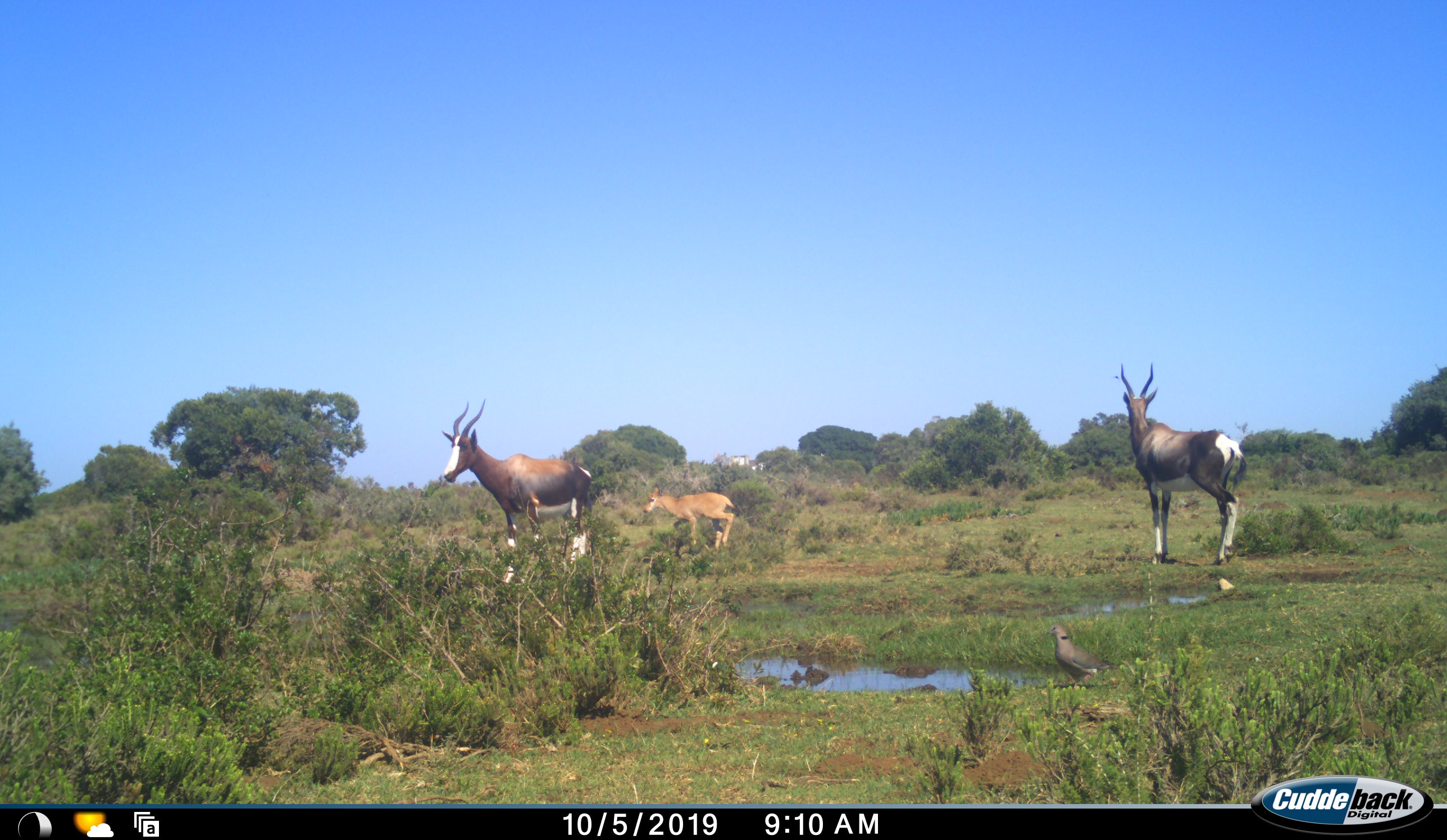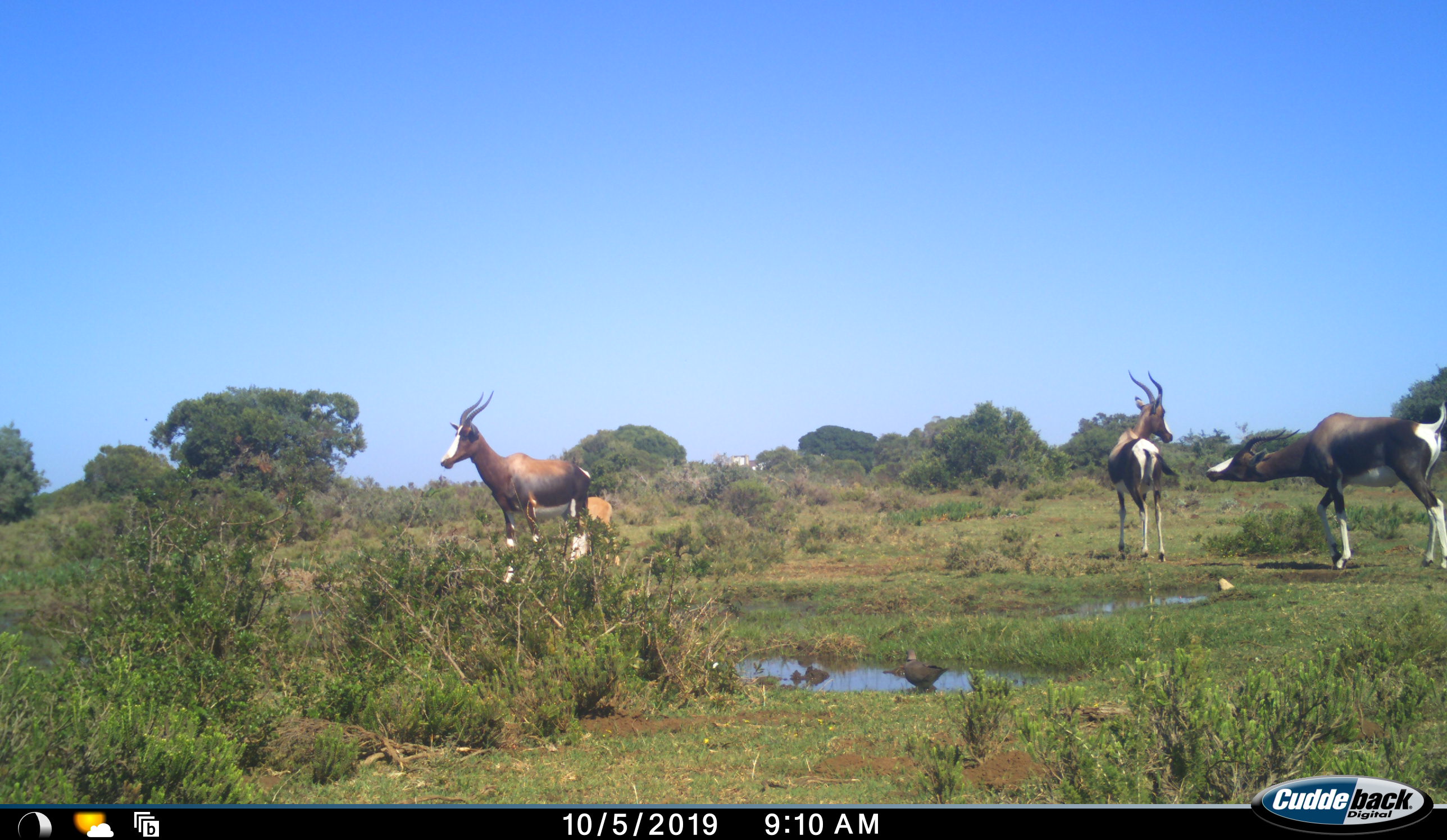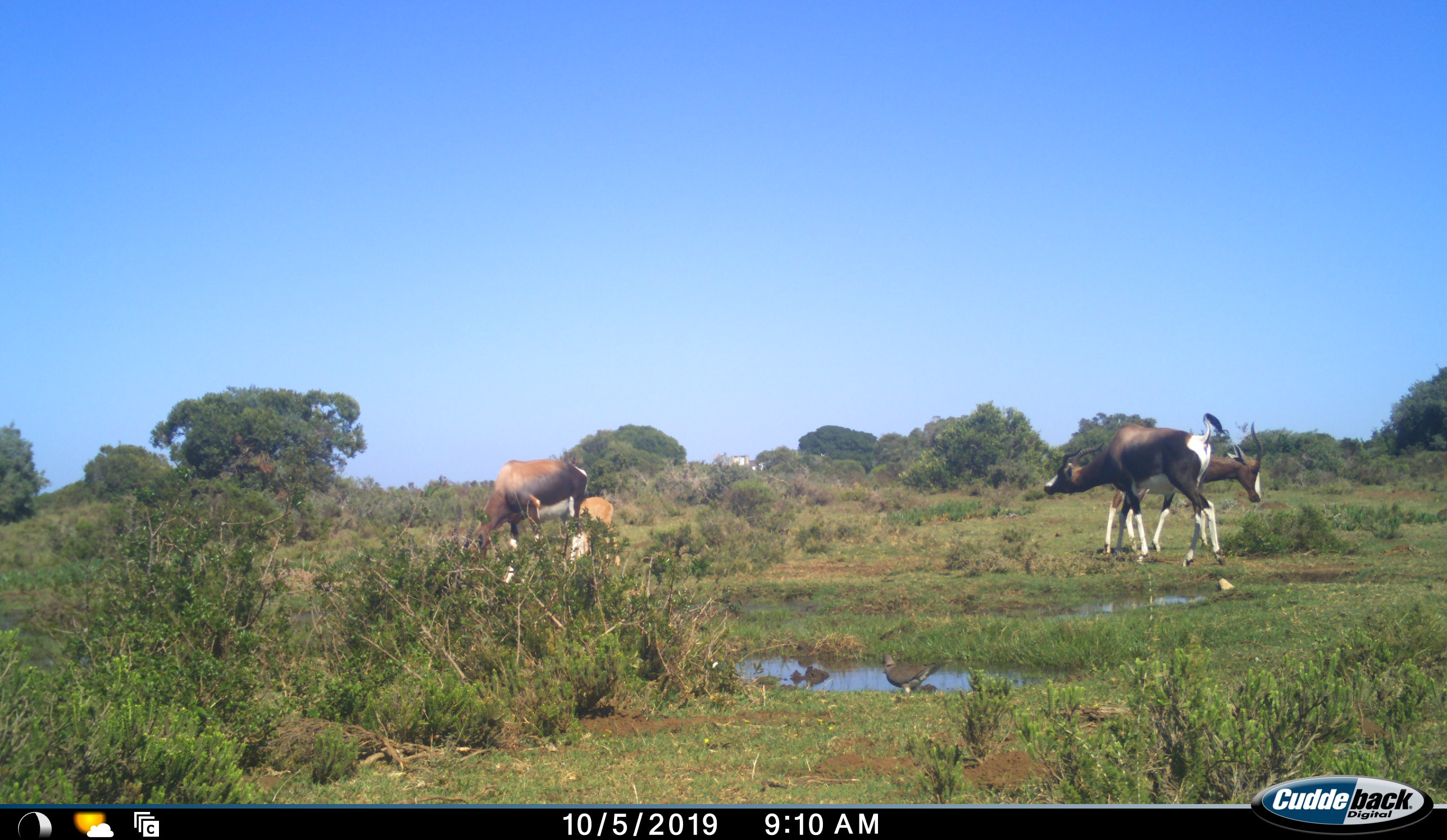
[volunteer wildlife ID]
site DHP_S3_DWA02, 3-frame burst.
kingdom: Animalia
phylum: Chordata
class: Mammalia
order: Artiodactyla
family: Bovidae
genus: Damaliscus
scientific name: Damaliscus pygargus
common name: bontebok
Bontebok (Damaliscus pygargus), count 4. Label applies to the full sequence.